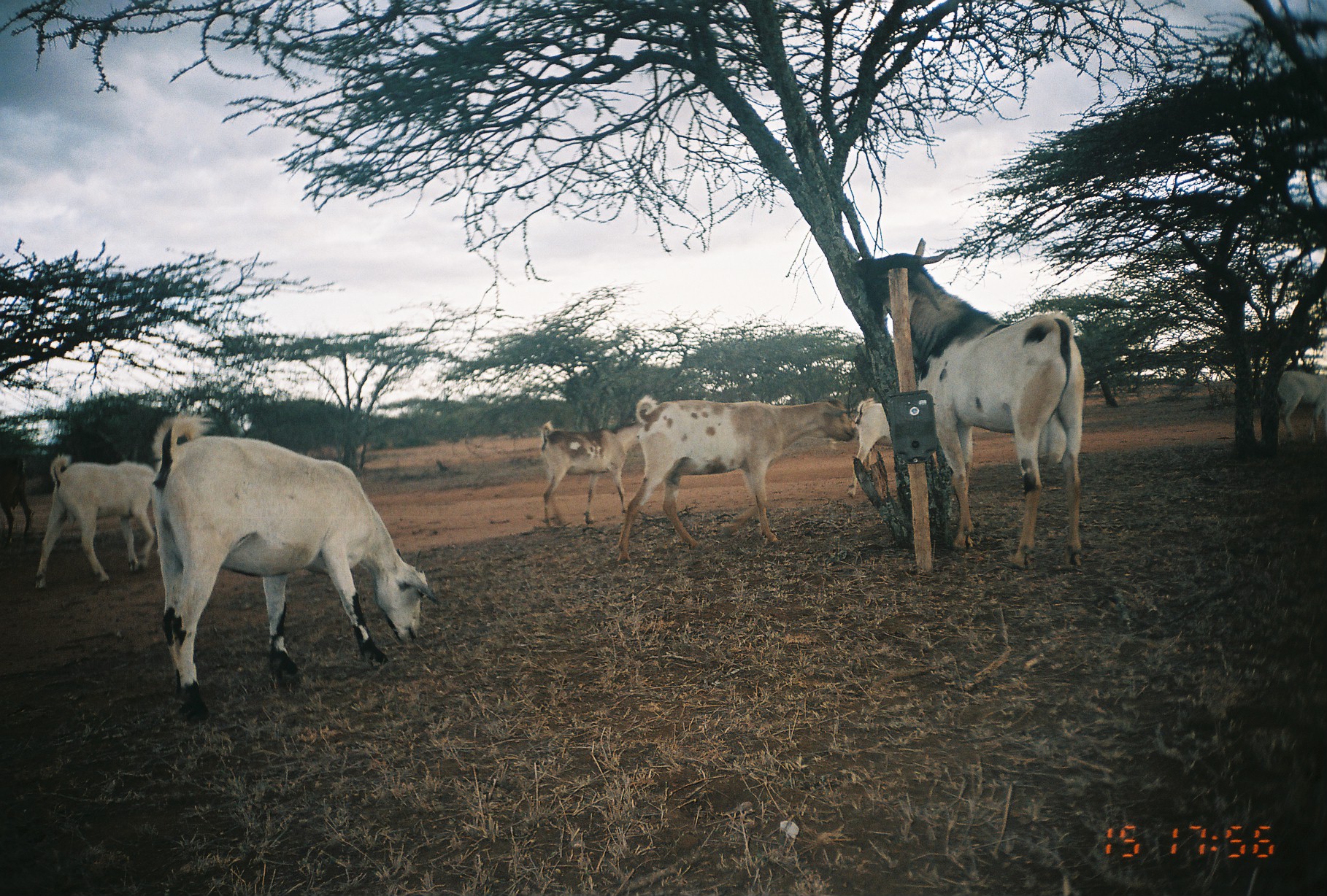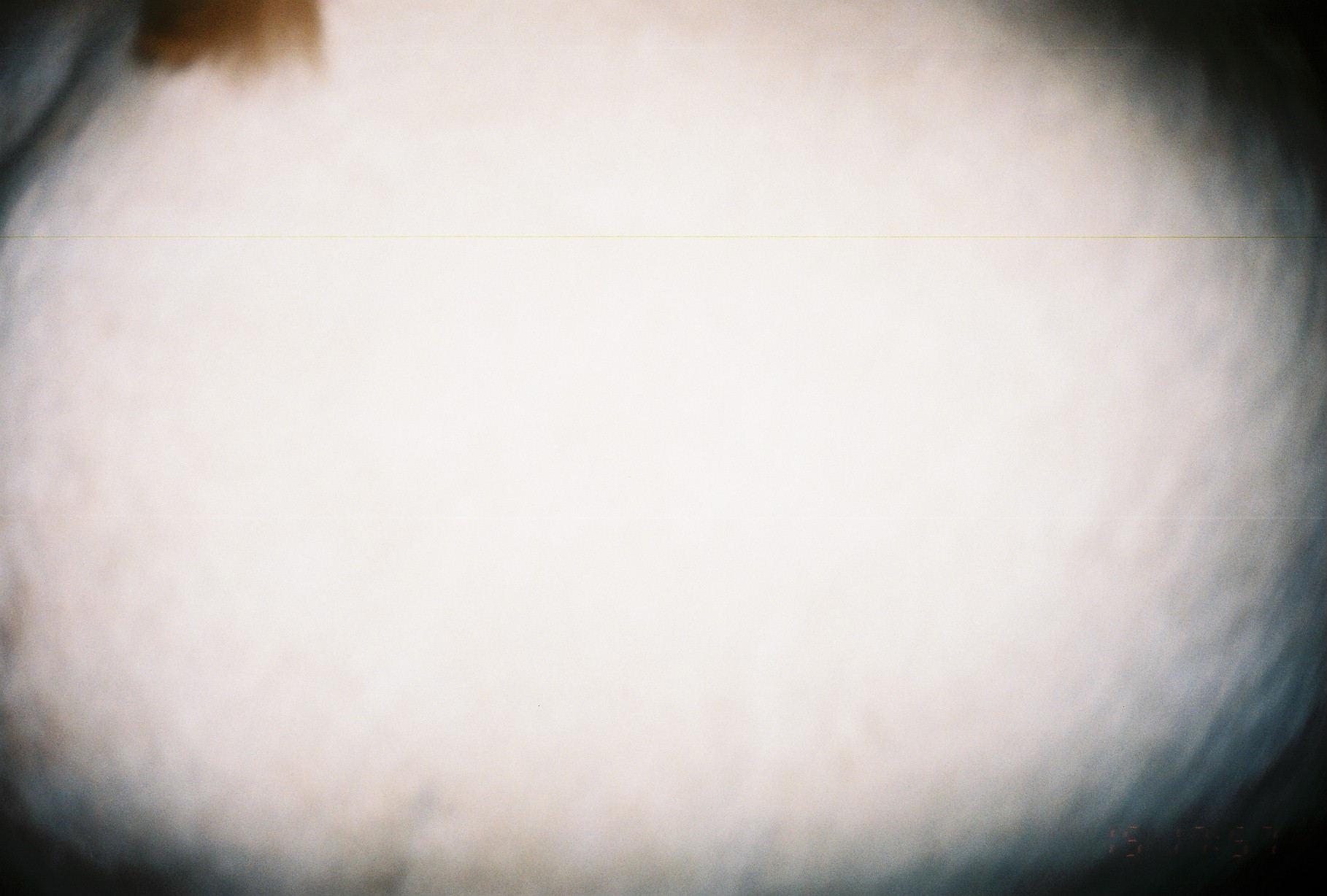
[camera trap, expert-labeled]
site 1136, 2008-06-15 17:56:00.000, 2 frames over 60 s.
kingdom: Animalia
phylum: Chordata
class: Mammalia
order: Artiodactyla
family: Bovidae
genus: Capra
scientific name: Capra aegagrus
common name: wild goat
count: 8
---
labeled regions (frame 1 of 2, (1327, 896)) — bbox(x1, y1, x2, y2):
capra aegagrus: bbox(148, 412, 444, 725); bbox(852, 245, 1086, 571); bbox(615, 393, 857, 565); bbox(31, 452, 159, 593); bbox(540, 418, 645, 535); bbox(846, 394, 895, 502); bbox(1275, 368, 1327, 447); bbox(1, 452, 35, 548)